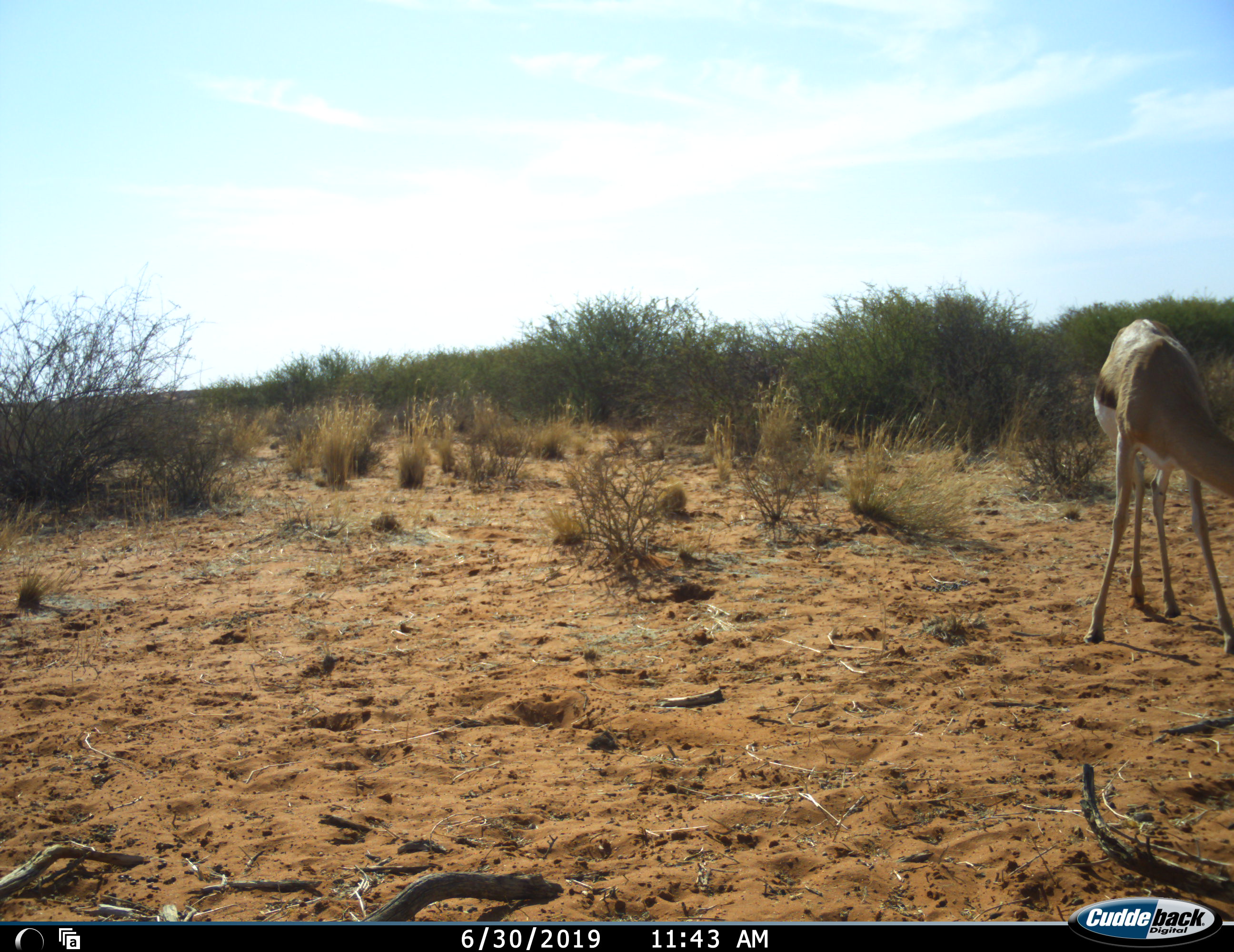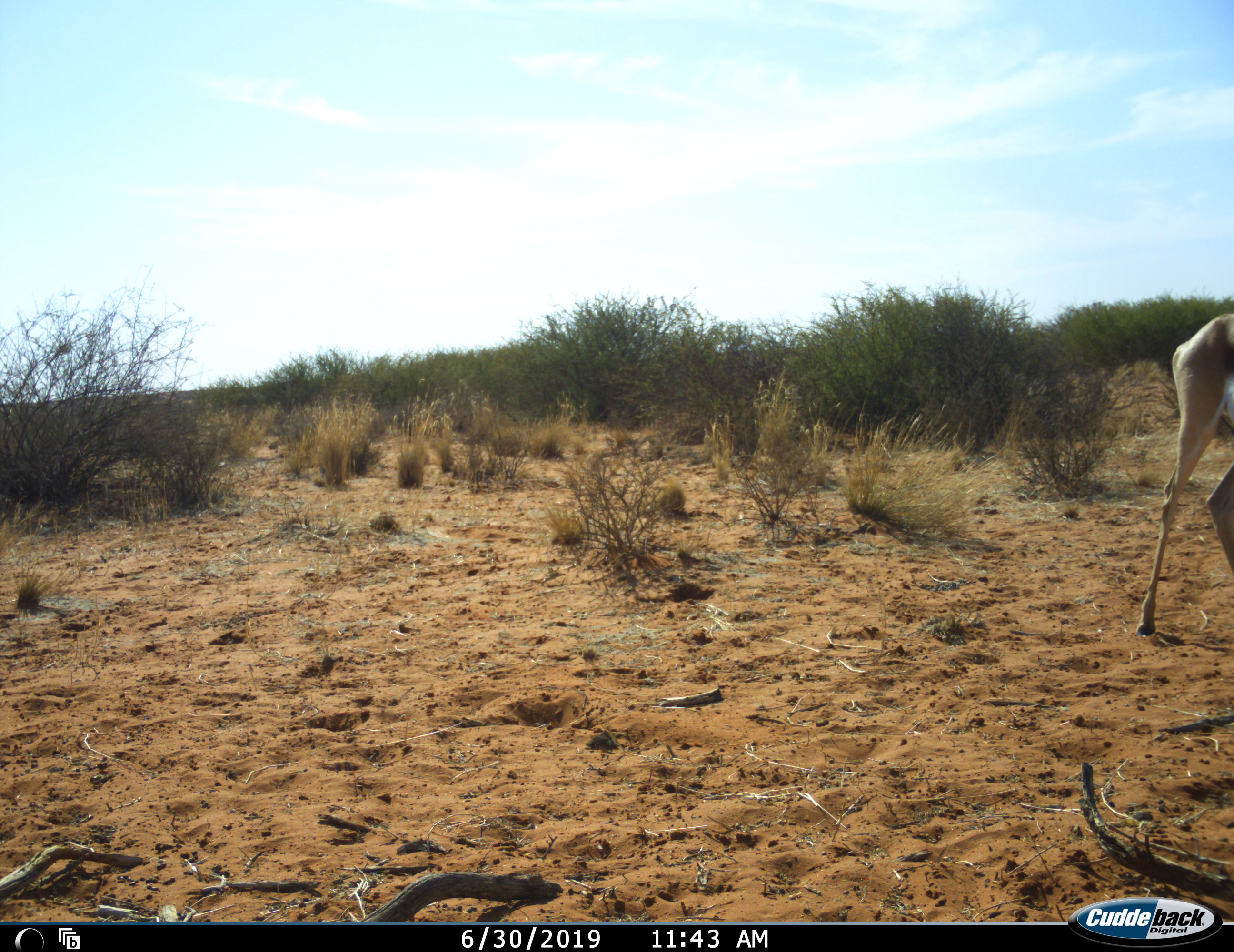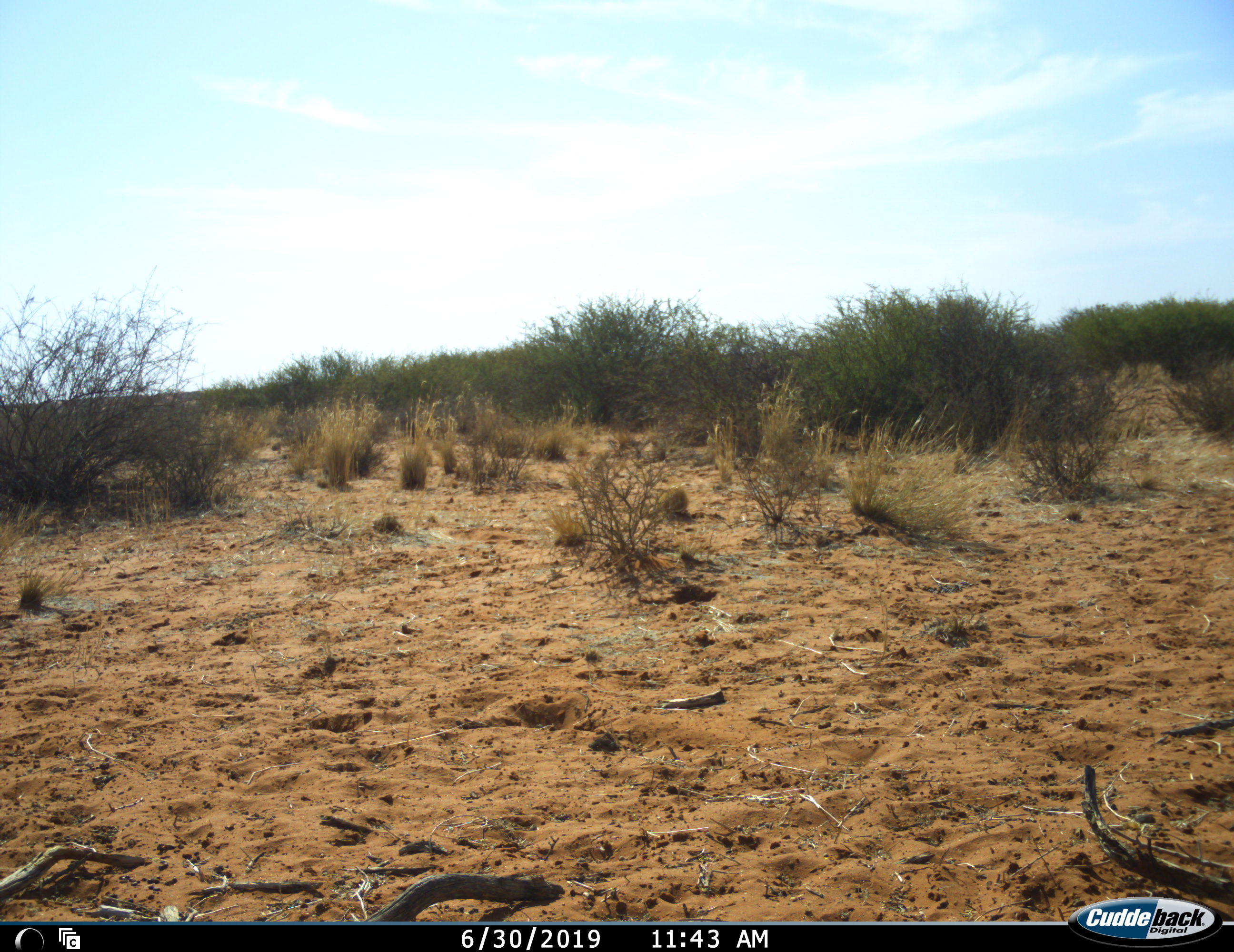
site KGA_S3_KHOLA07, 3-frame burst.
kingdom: Animalia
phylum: Chordata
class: Mammalia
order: Artiodactyla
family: Bovidae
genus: Antidorcas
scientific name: Antidorcas marsupialis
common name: springbok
Springbok (Antidorcas marsupialis), count 1. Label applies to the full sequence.